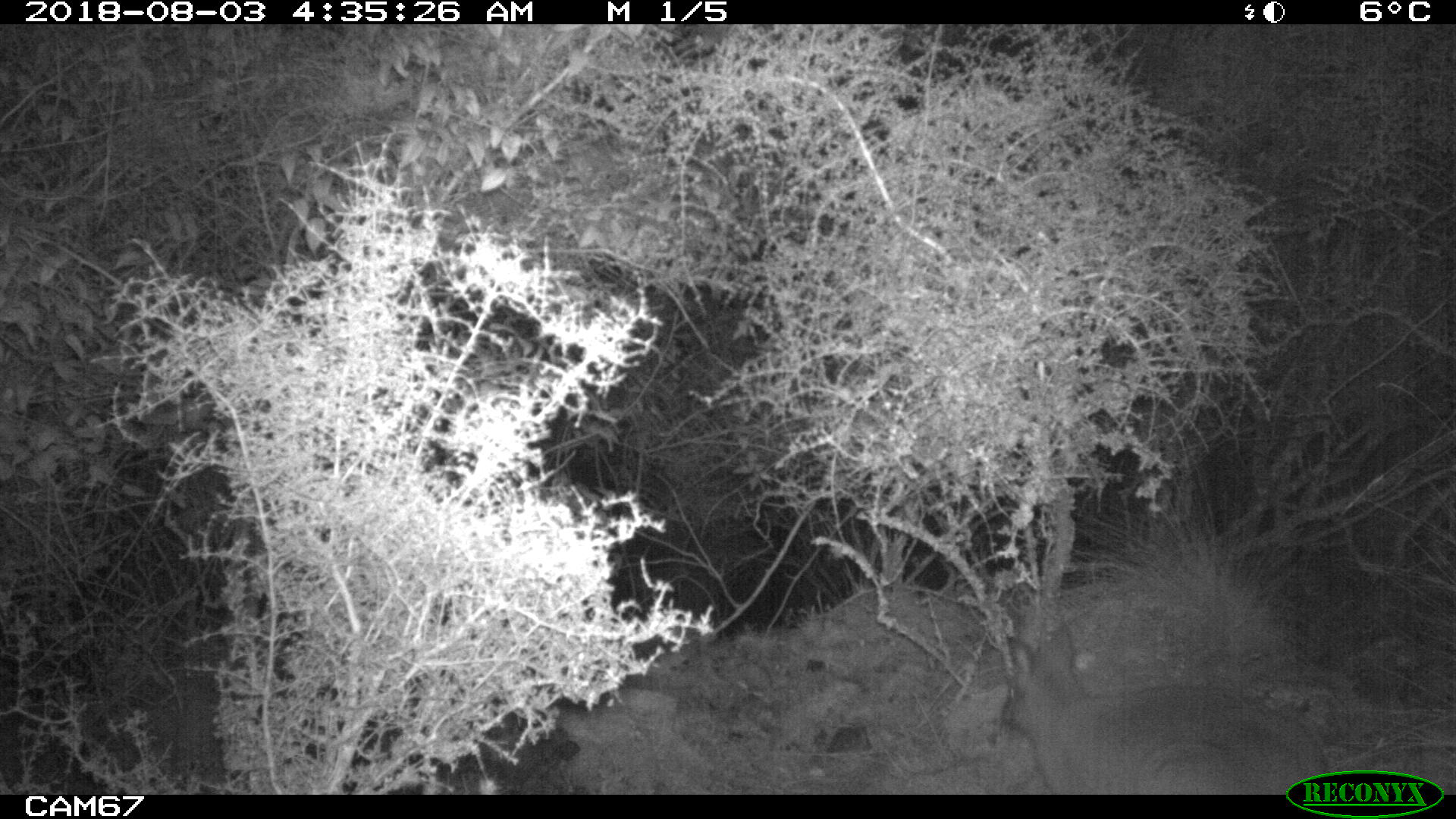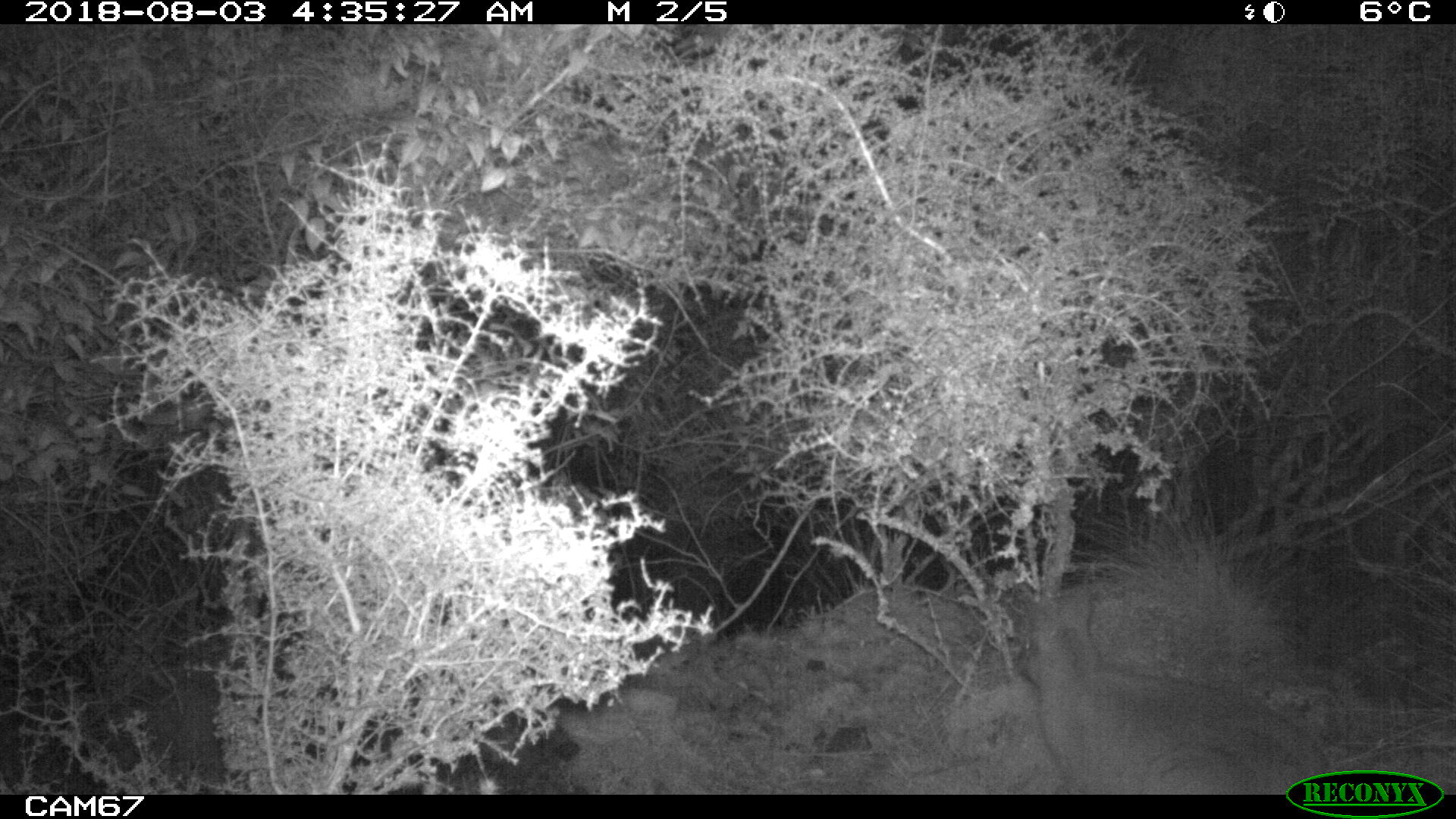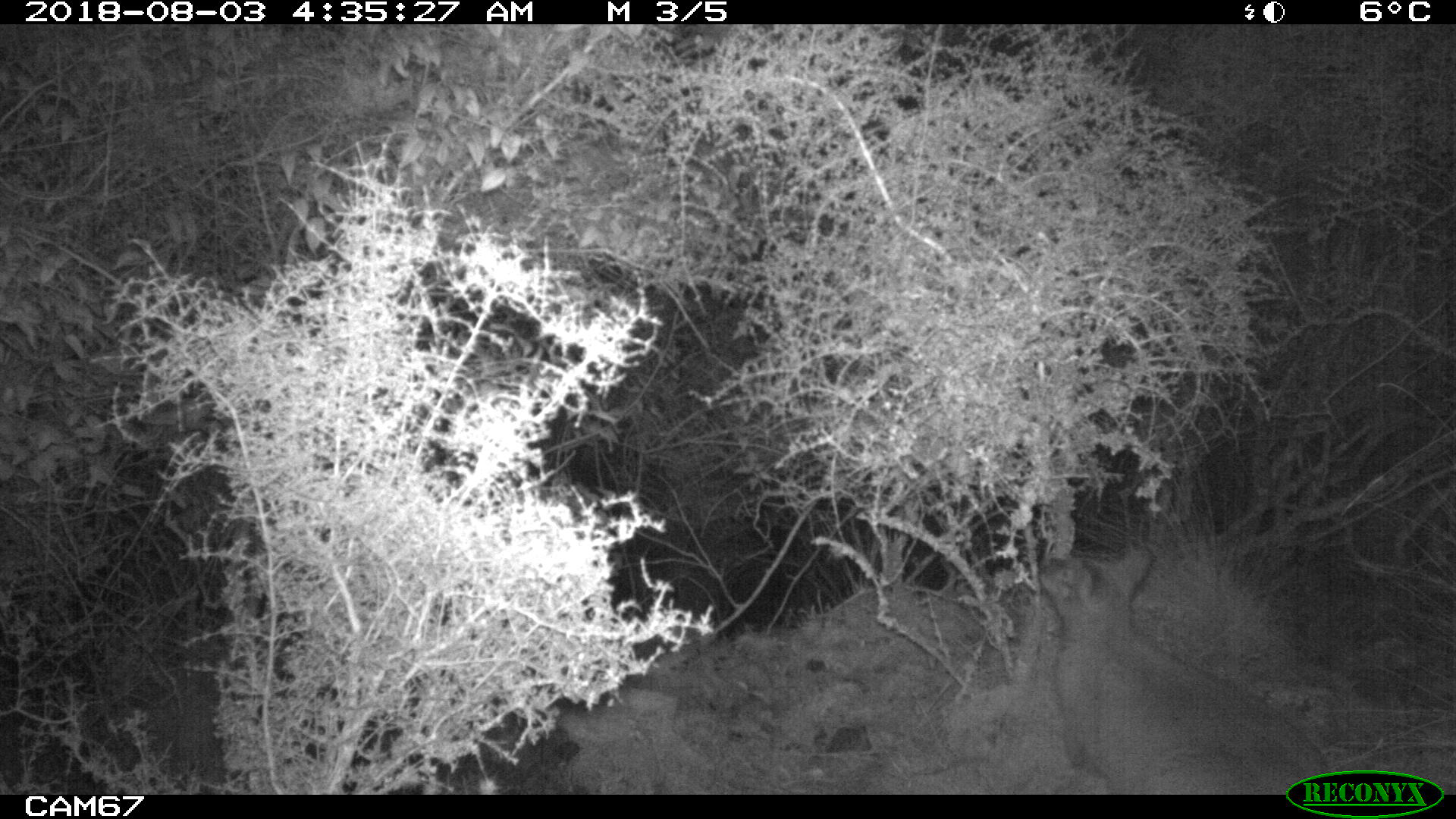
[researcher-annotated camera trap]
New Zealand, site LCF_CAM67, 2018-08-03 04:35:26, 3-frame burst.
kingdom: Animalia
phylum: Chordata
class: Mammalia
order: Diprotodontia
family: Macropodidae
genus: Notamacropus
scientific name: Notamacropus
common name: wallaby